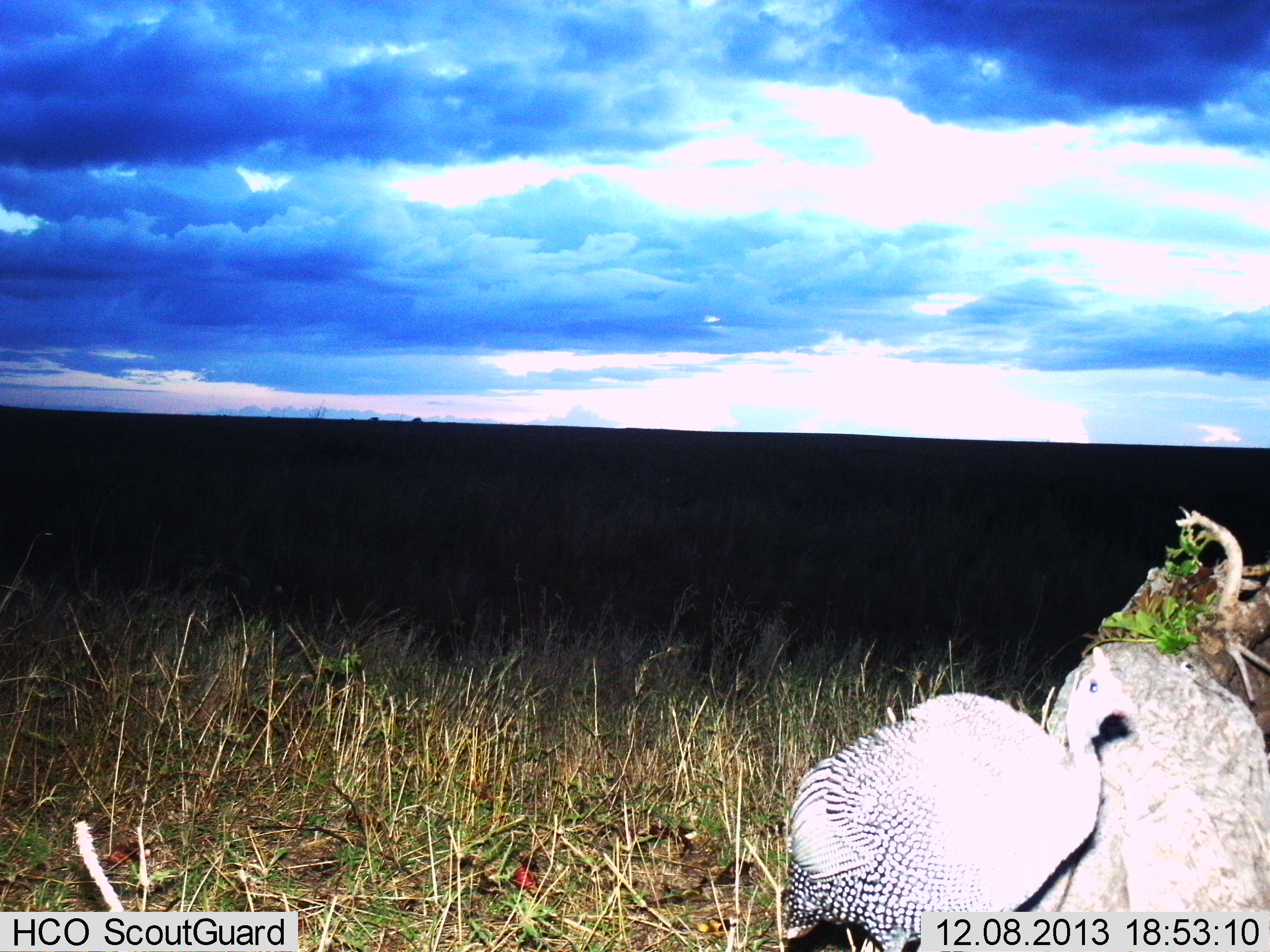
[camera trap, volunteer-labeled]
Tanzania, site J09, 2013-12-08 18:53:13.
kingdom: Animalia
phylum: Chordata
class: Aves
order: Galliformes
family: Numididae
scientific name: Numididae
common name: guinea fowl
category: guineafowl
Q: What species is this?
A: Guineafowl (guinea fowl) (Numididae).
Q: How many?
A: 1.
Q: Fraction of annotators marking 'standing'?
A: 80%.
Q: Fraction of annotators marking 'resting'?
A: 4%.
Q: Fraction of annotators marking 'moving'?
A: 7%.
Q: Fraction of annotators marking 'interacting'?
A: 13%.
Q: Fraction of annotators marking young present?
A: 0%.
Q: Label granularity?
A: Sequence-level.